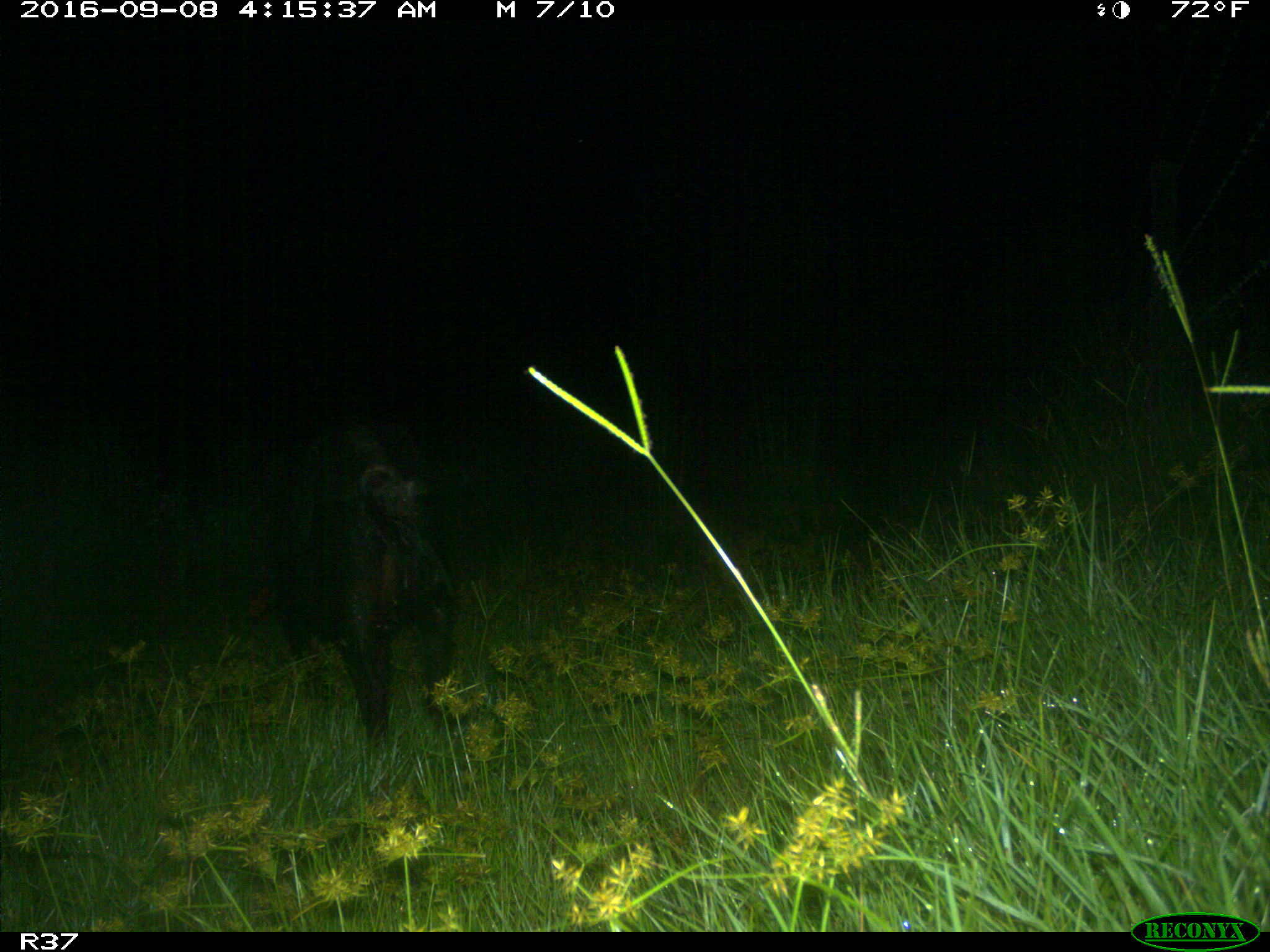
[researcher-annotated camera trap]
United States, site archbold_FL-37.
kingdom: Animalia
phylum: Chordata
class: Mammalia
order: Artiodactyla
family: Suidae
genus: Sus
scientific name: Sus scrofa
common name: wild boar